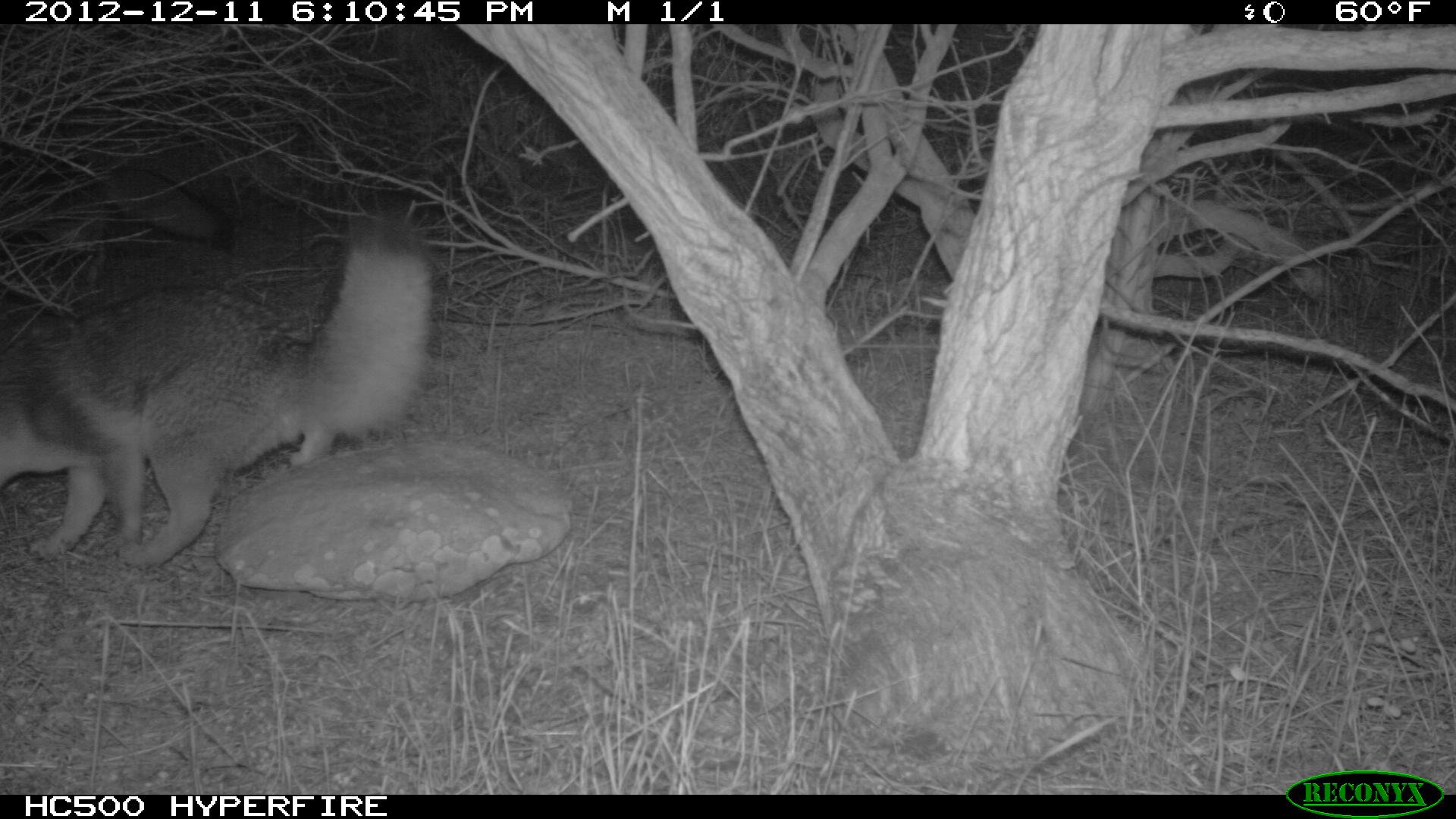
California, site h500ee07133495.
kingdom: Animalia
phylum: Chordata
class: Mammalia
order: Carnivora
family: Canidae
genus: Urocyon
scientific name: Urocyon littoralis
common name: island fox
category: fox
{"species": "fox (island fox) (Urocyon littoralis)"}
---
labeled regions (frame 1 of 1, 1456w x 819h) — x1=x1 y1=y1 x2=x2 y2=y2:
fox: x1=0 y1=211 x2=432 y2=570; x1=0 y1=142 x2=235 y2=294